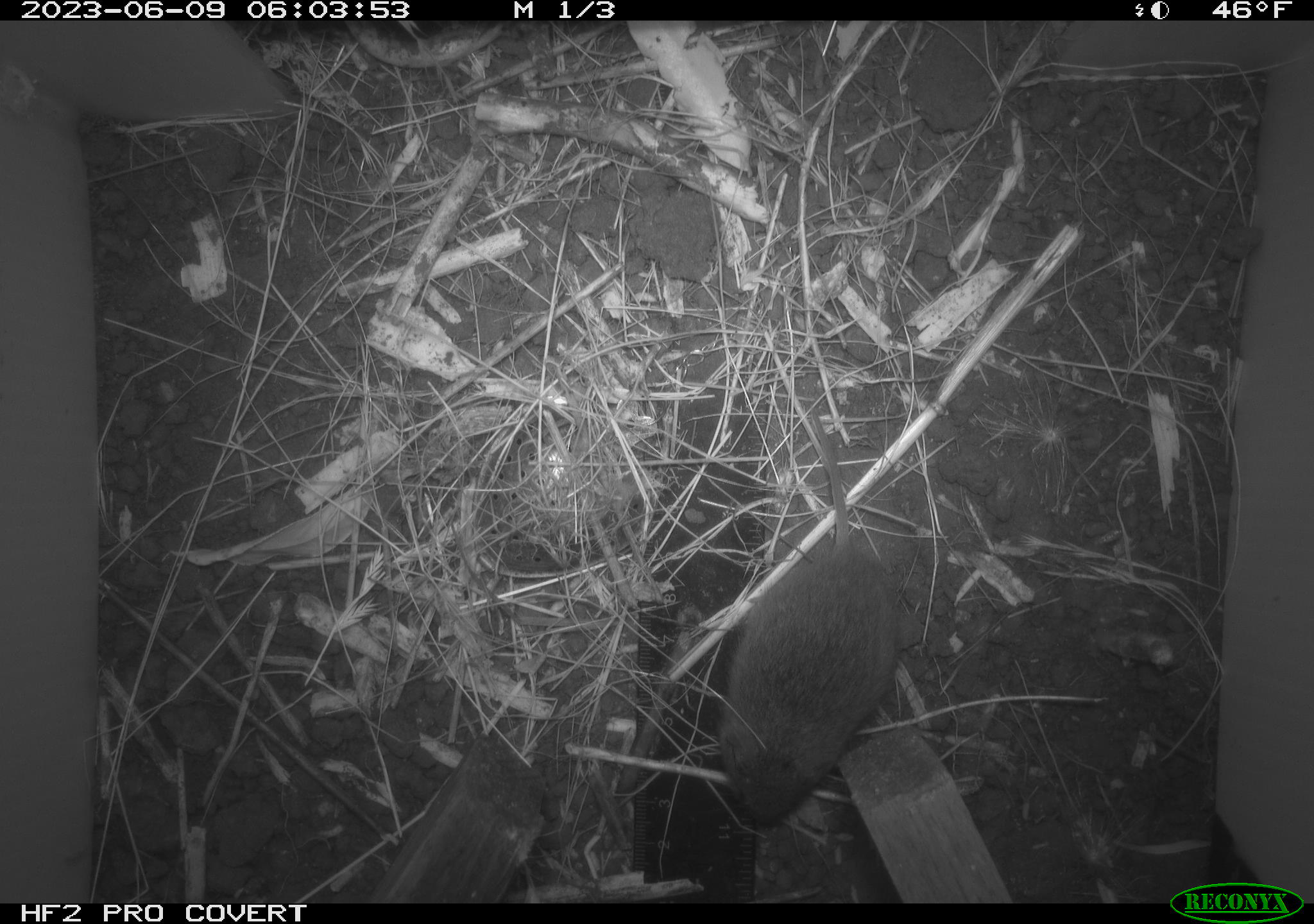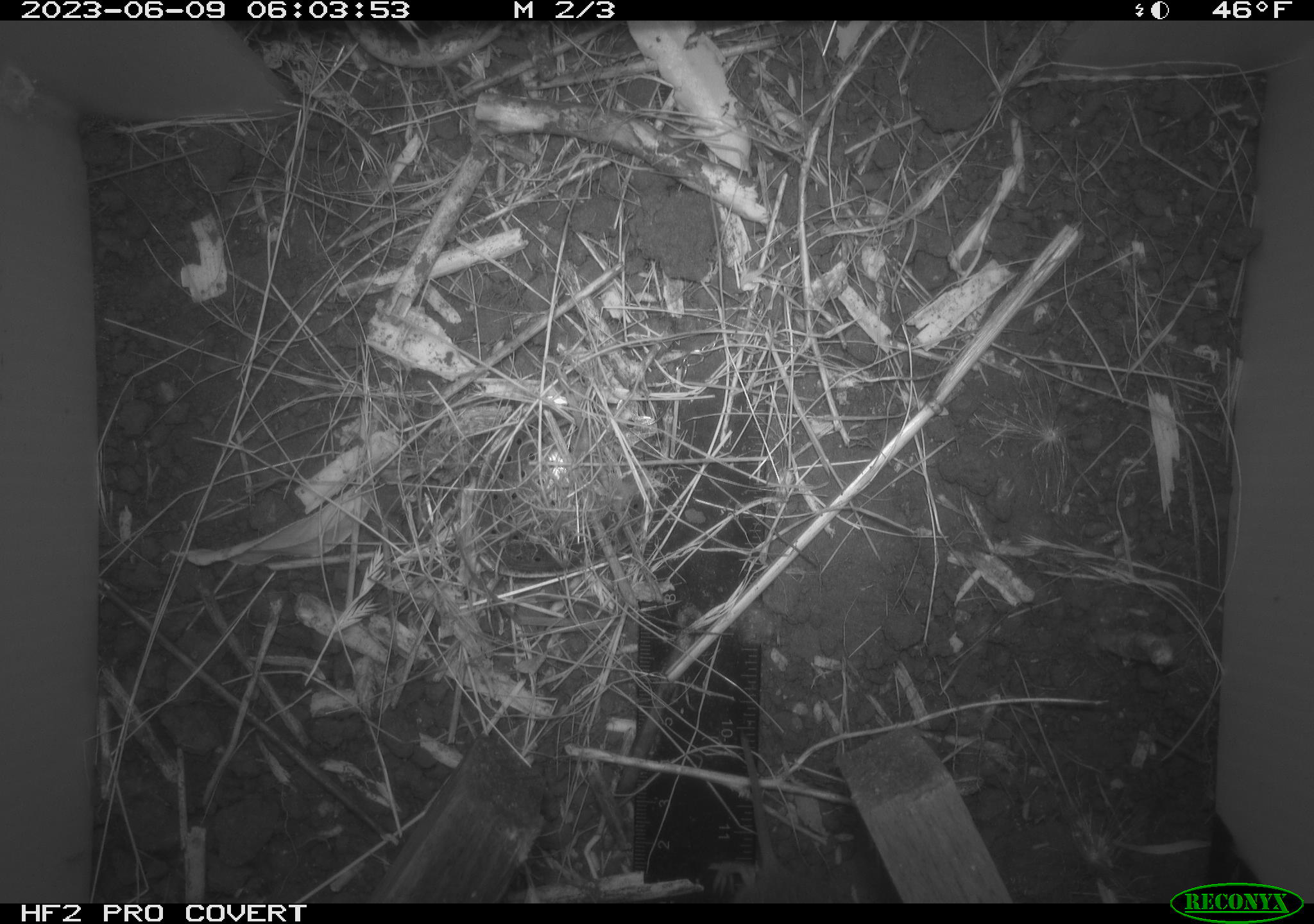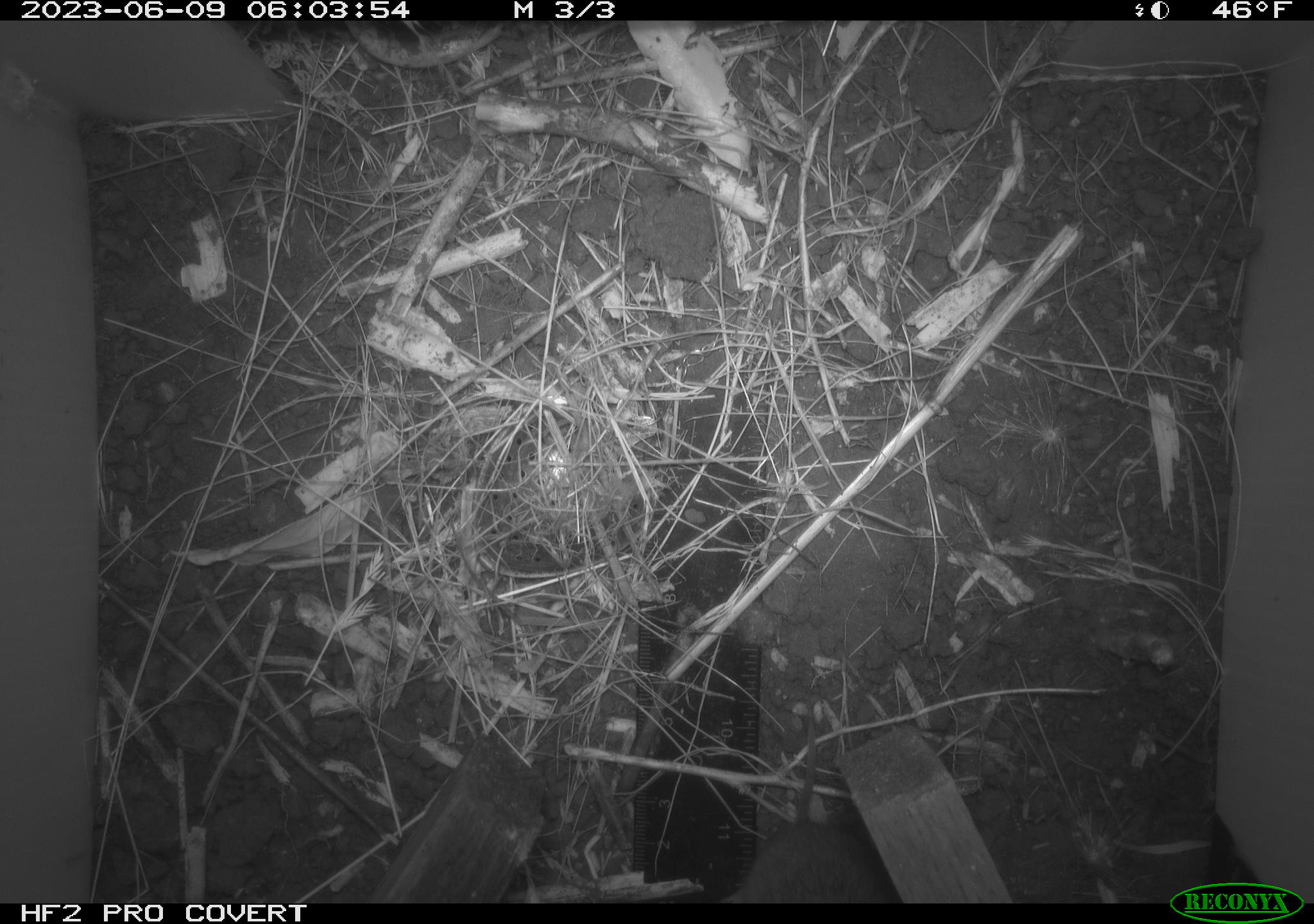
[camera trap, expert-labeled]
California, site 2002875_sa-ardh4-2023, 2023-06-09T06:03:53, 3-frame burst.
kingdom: Animalia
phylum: Chordata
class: Mammalia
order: Rodentia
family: Cricetidae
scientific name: Arvicolinae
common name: voles, lemmings, and muskrats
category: arvicolinae subfamily